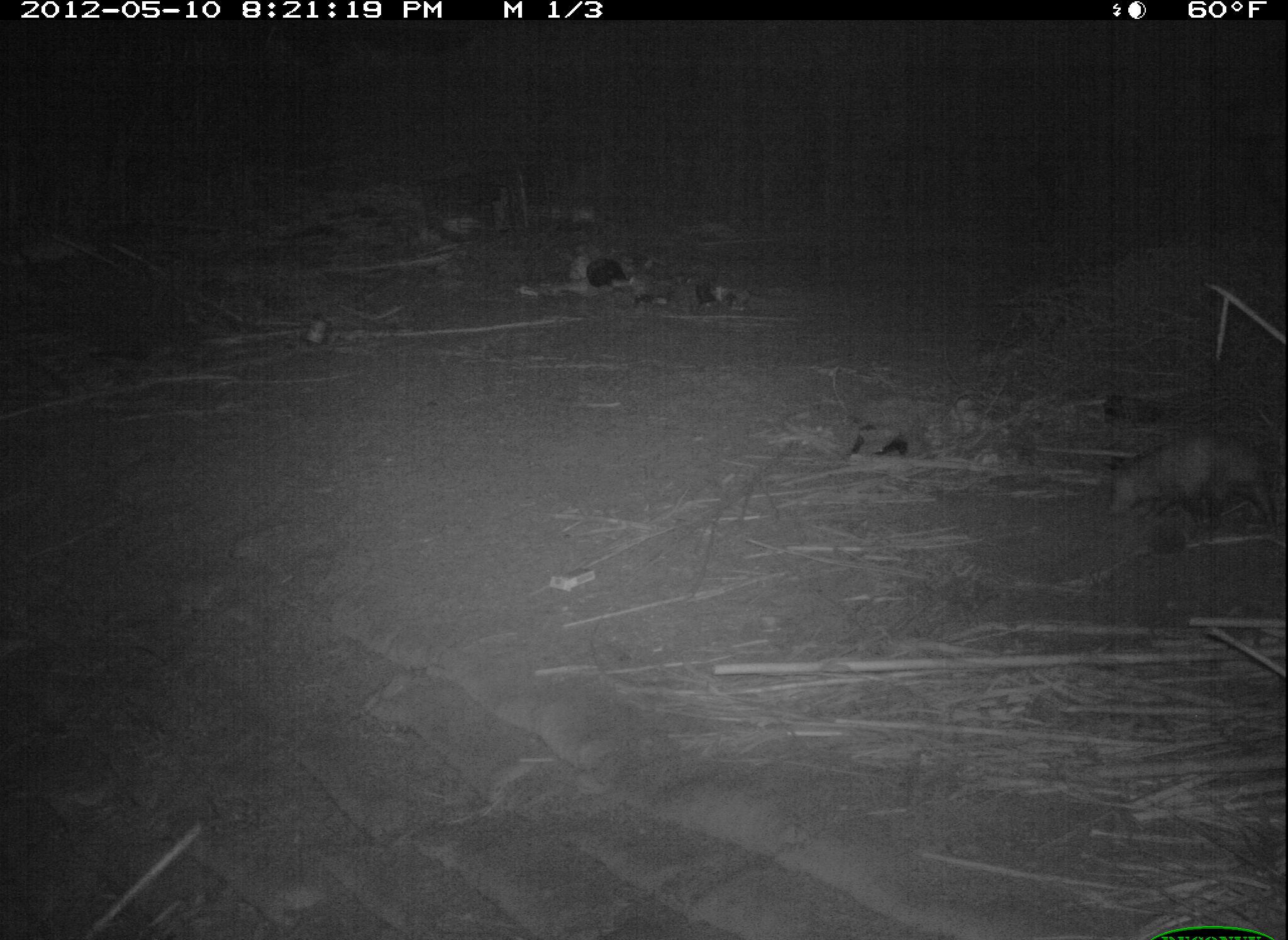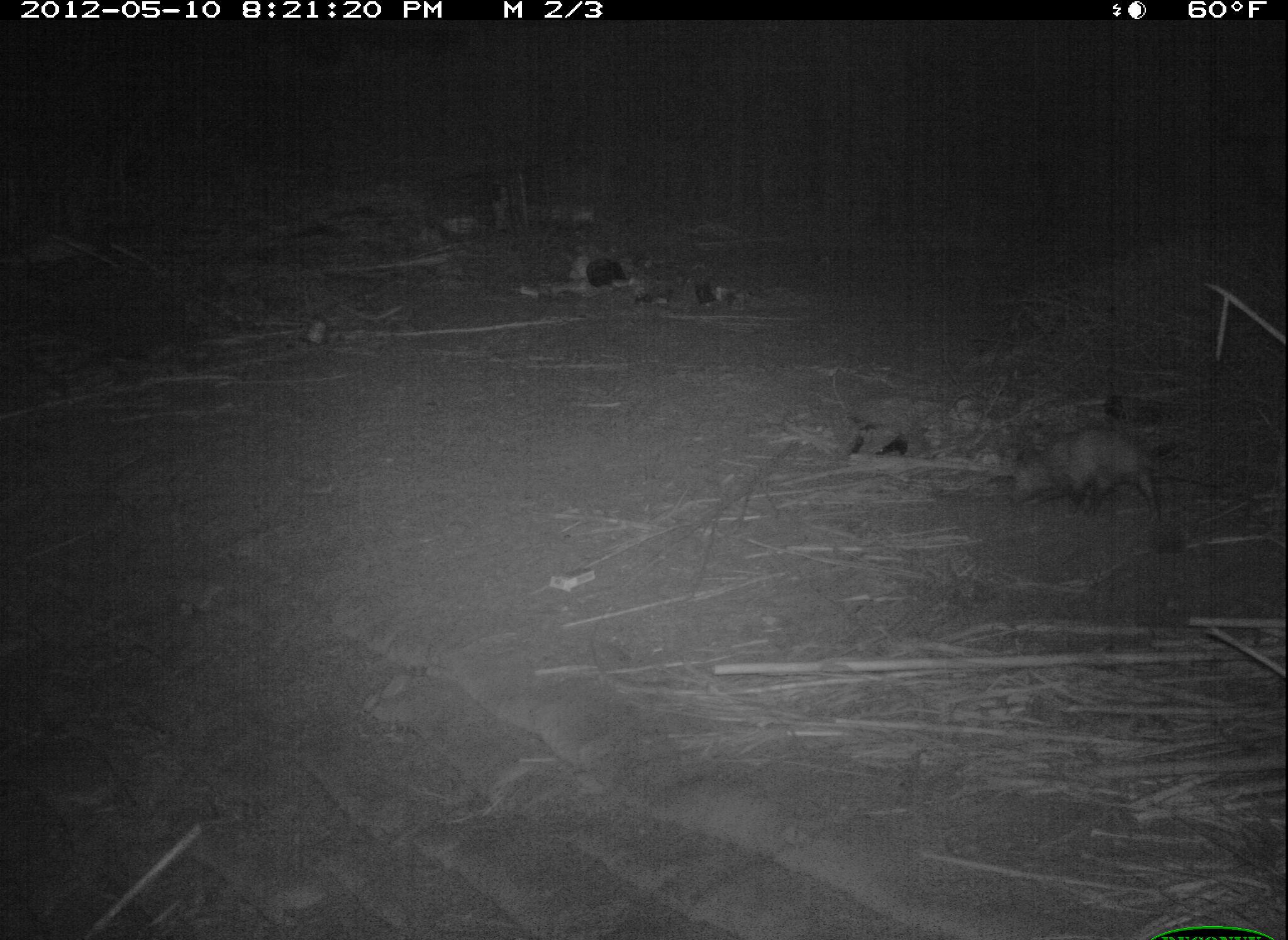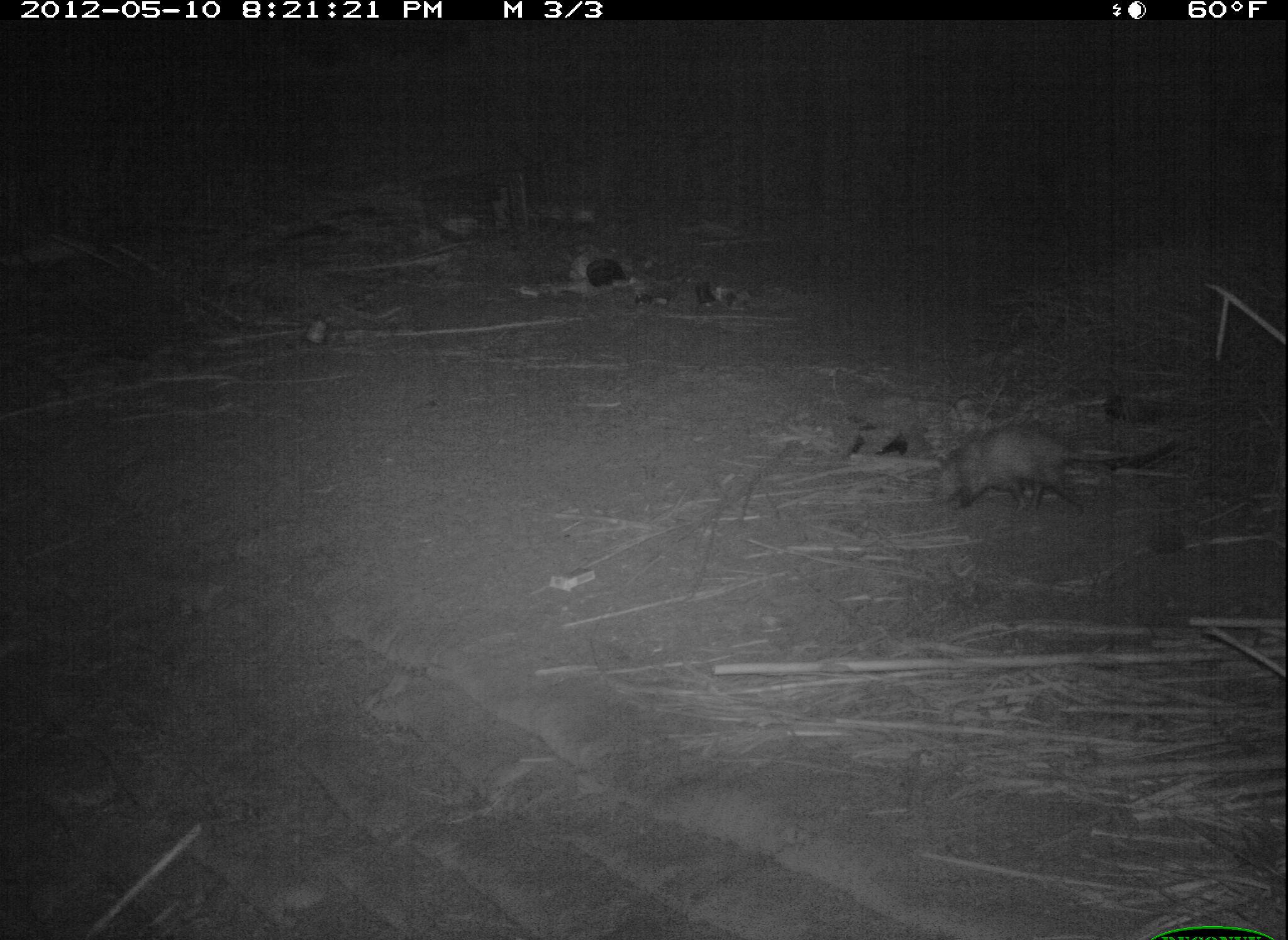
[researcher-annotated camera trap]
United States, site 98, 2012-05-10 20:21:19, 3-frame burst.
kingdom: Animalia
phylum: Chordata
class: Mammalia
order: Didelphimorphia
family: Didelphidae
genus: Didelphis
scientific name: Didelphis virginiana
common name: virginia opossum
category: opossum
Opossum (virginia opossum) (Didelphis virginiana).